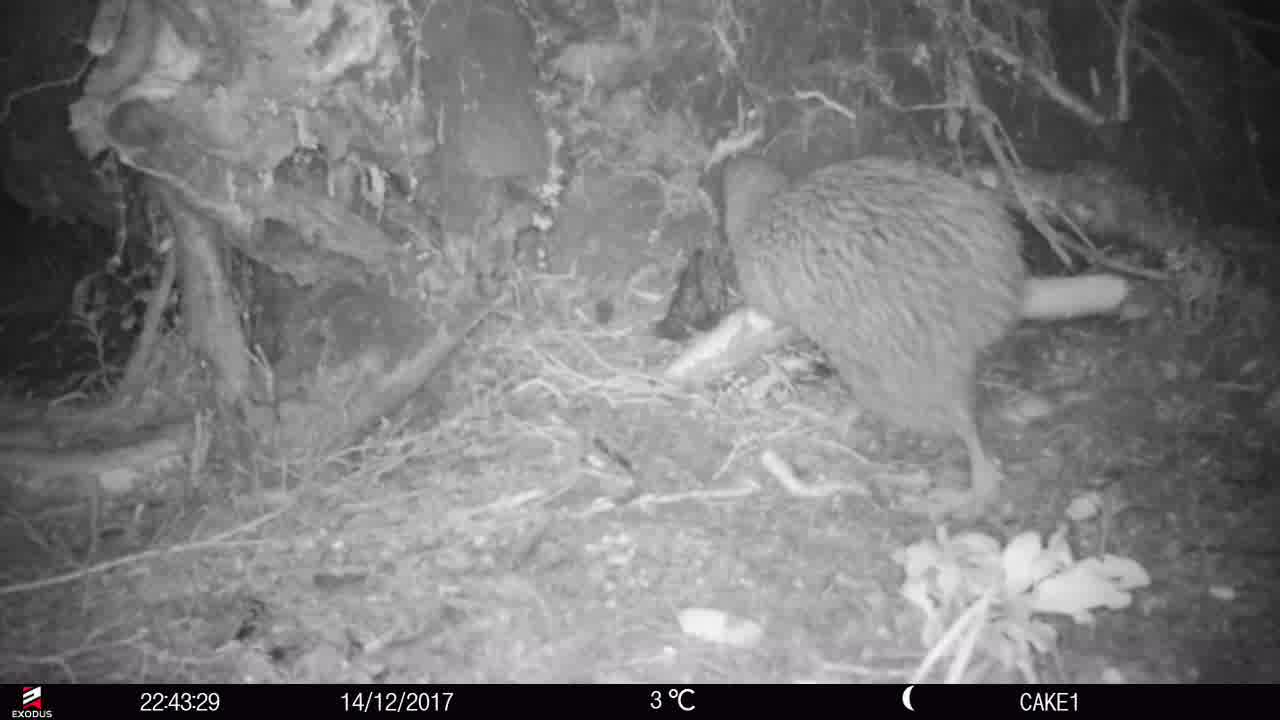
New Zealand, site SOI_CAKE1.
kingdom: Animalia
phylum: Chordata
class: Aves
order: Apterygiformes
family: Apterygidae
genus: Apteryx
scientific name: Apteryx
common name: kiwi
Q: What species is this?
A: Kiwi (Apteryx).